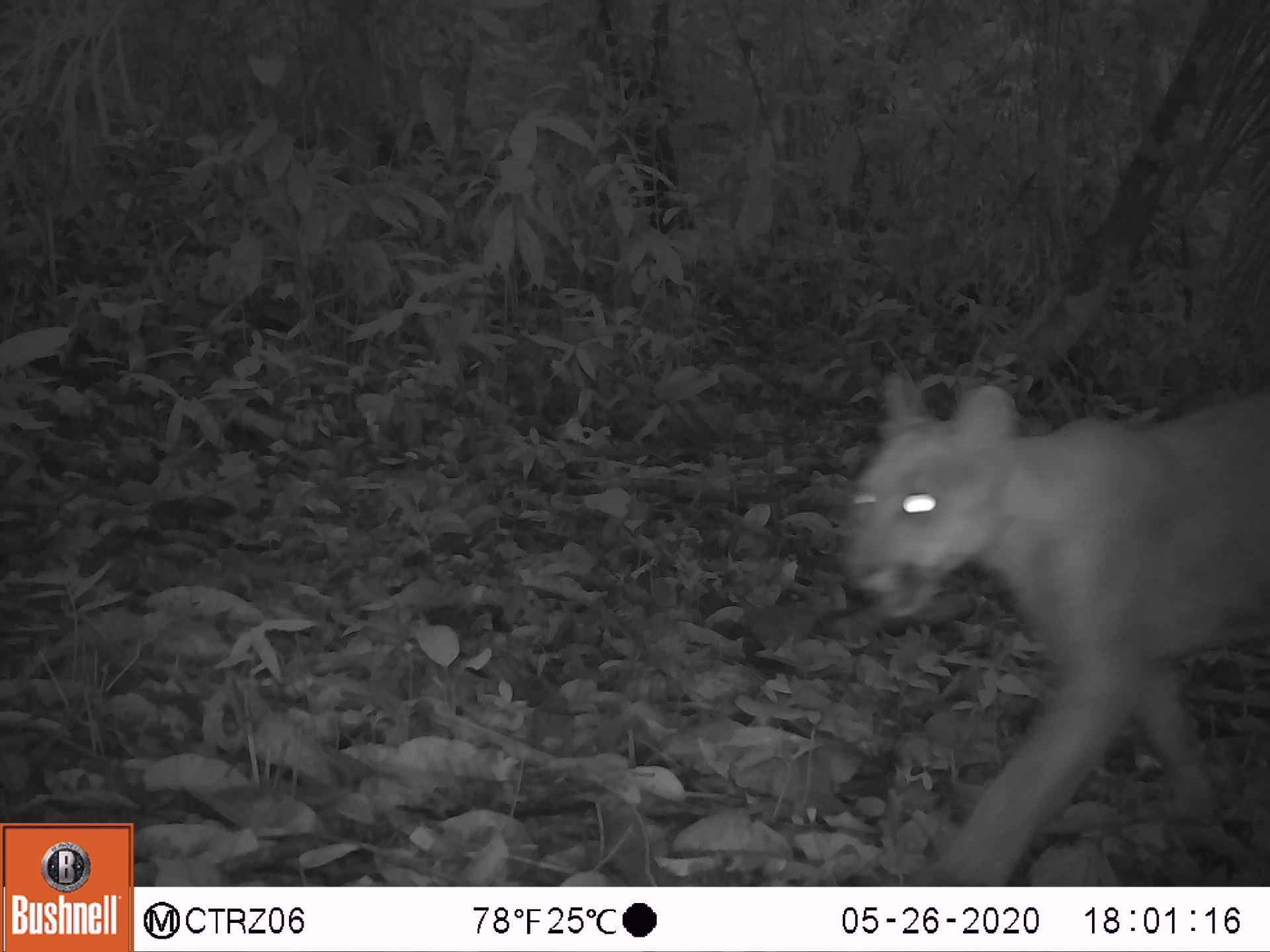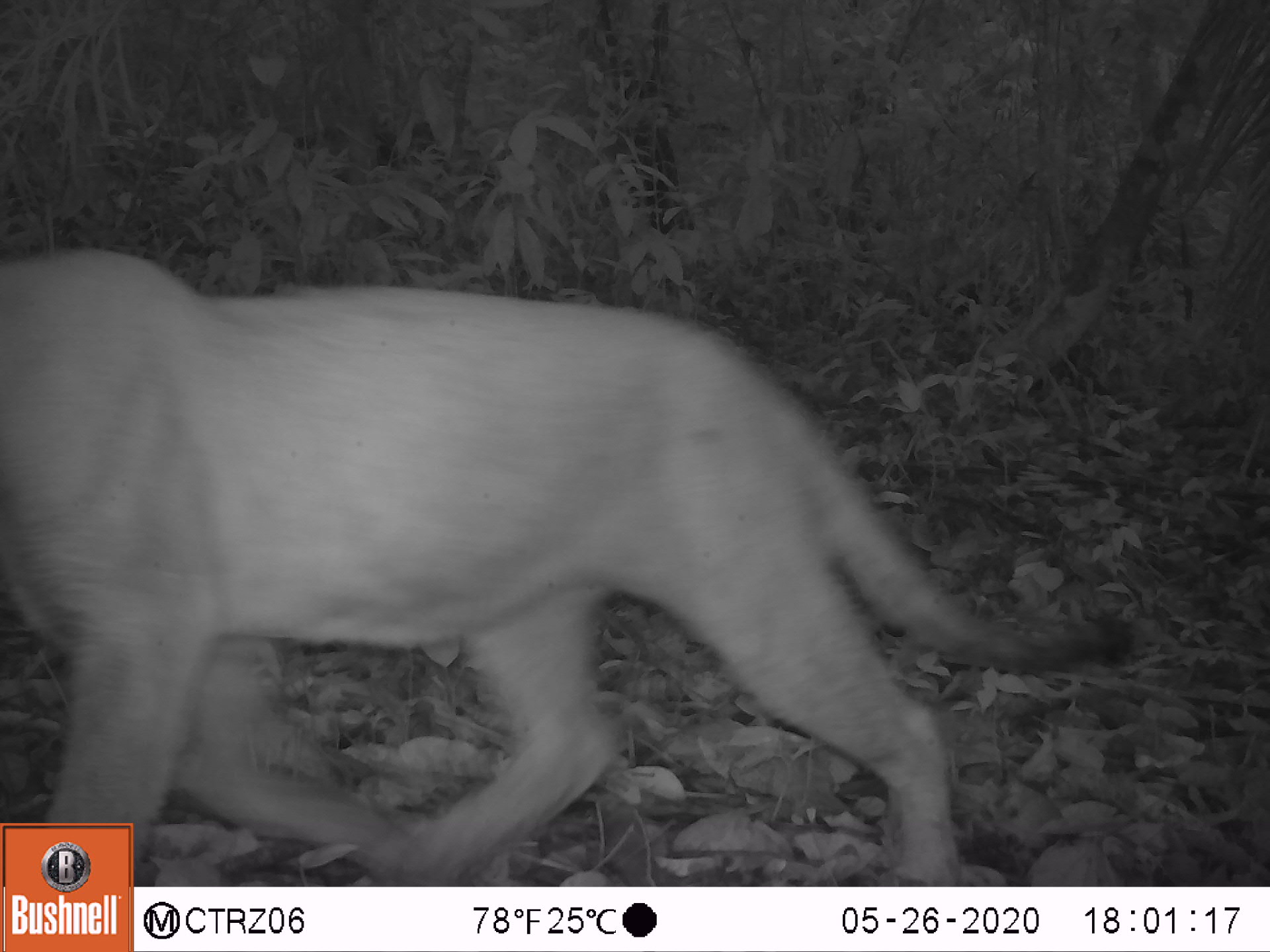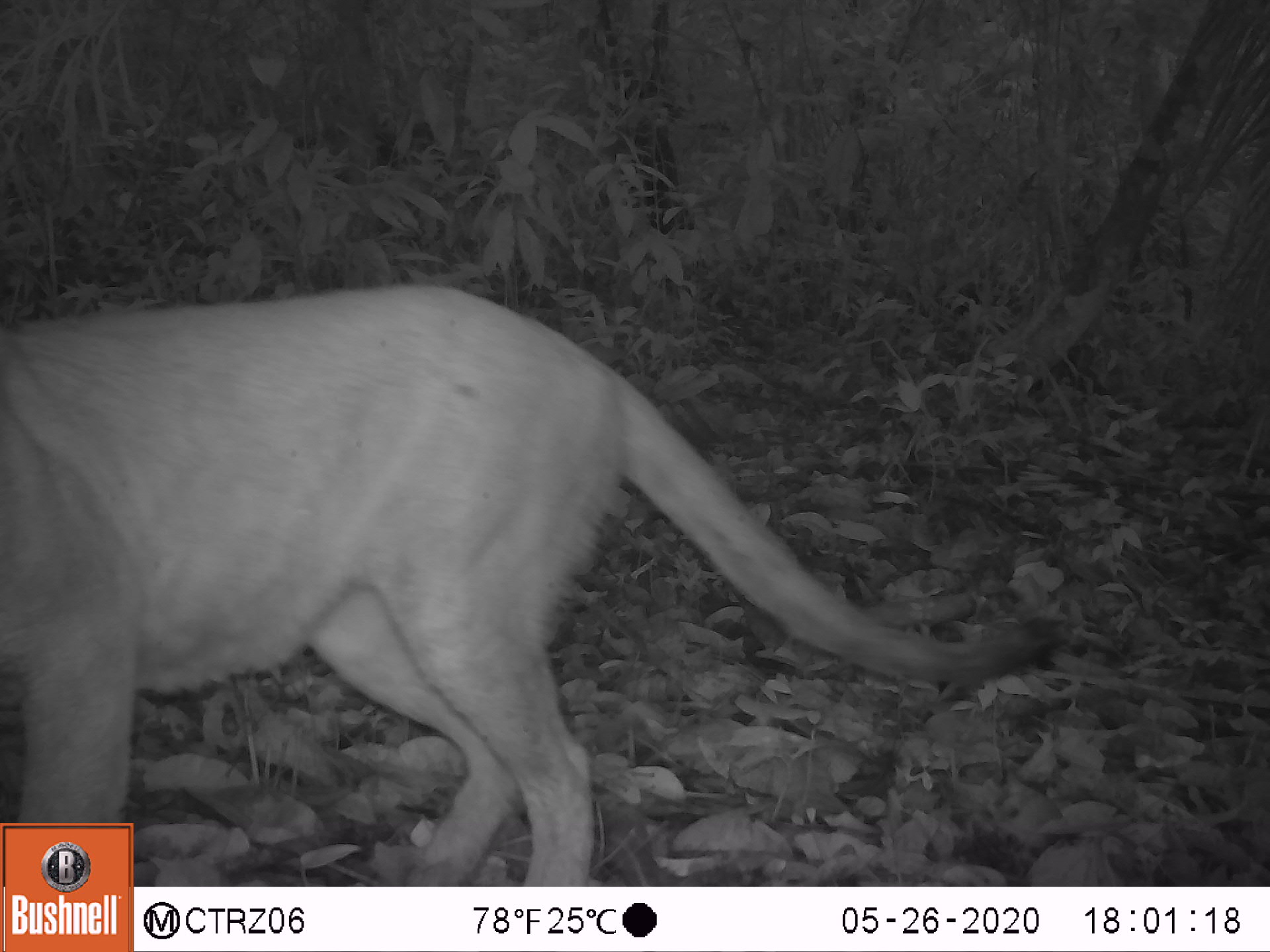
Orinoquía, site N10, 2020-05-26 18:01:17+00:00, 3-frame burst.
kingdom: Animalia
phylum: Chordata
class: Mammalia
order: Carnivora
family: Felidae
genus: Puma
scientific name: Puma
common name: puma